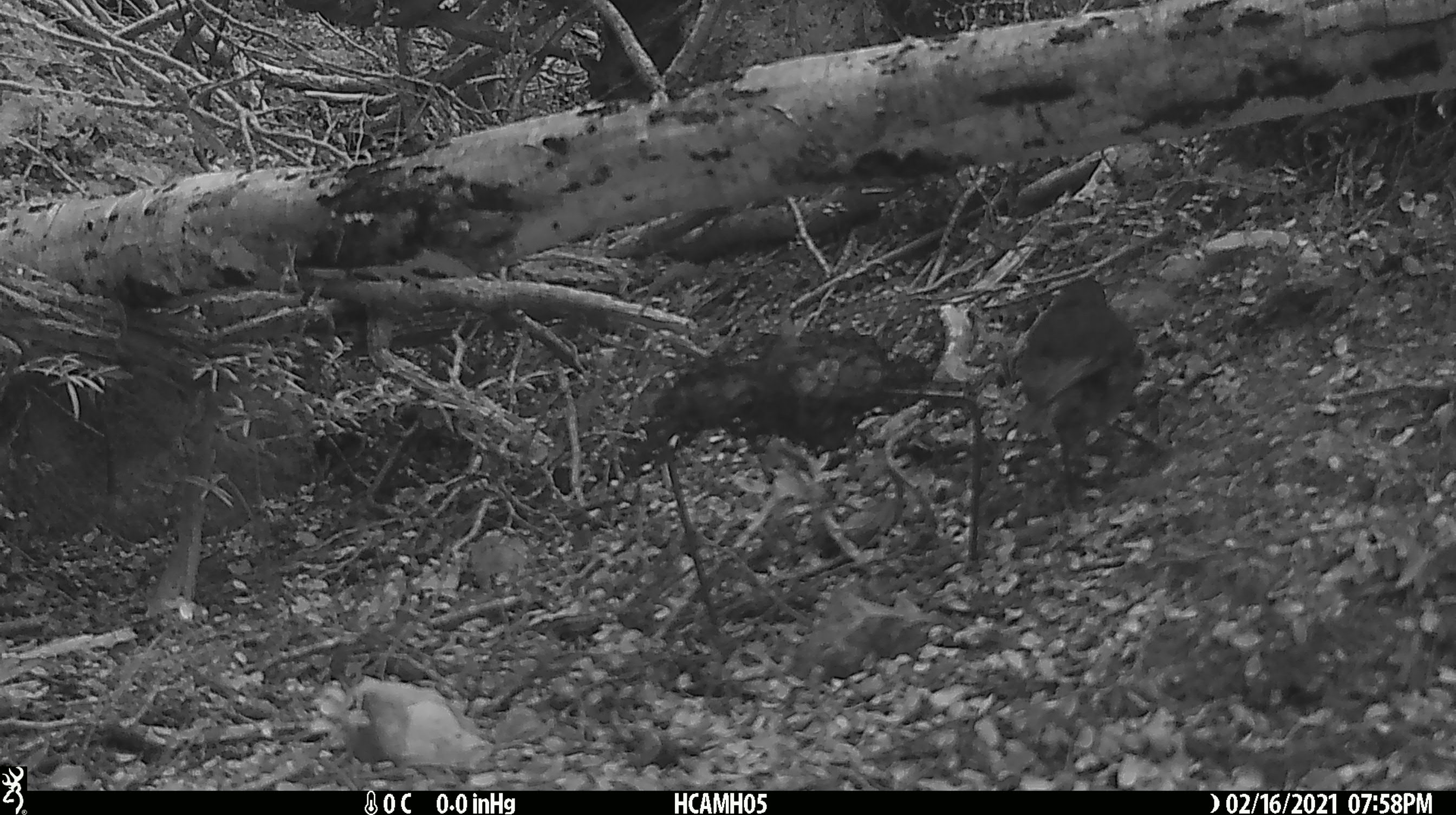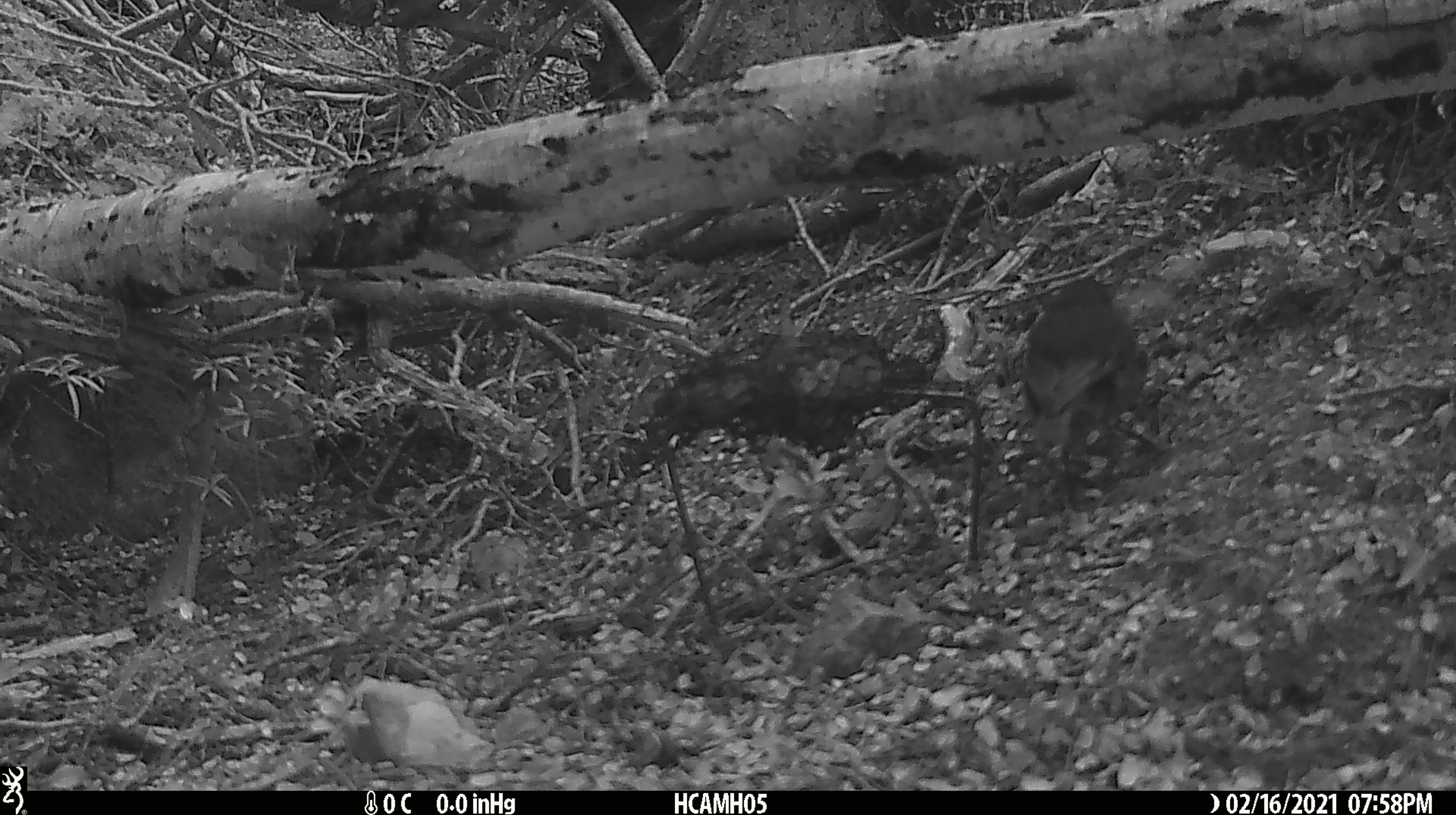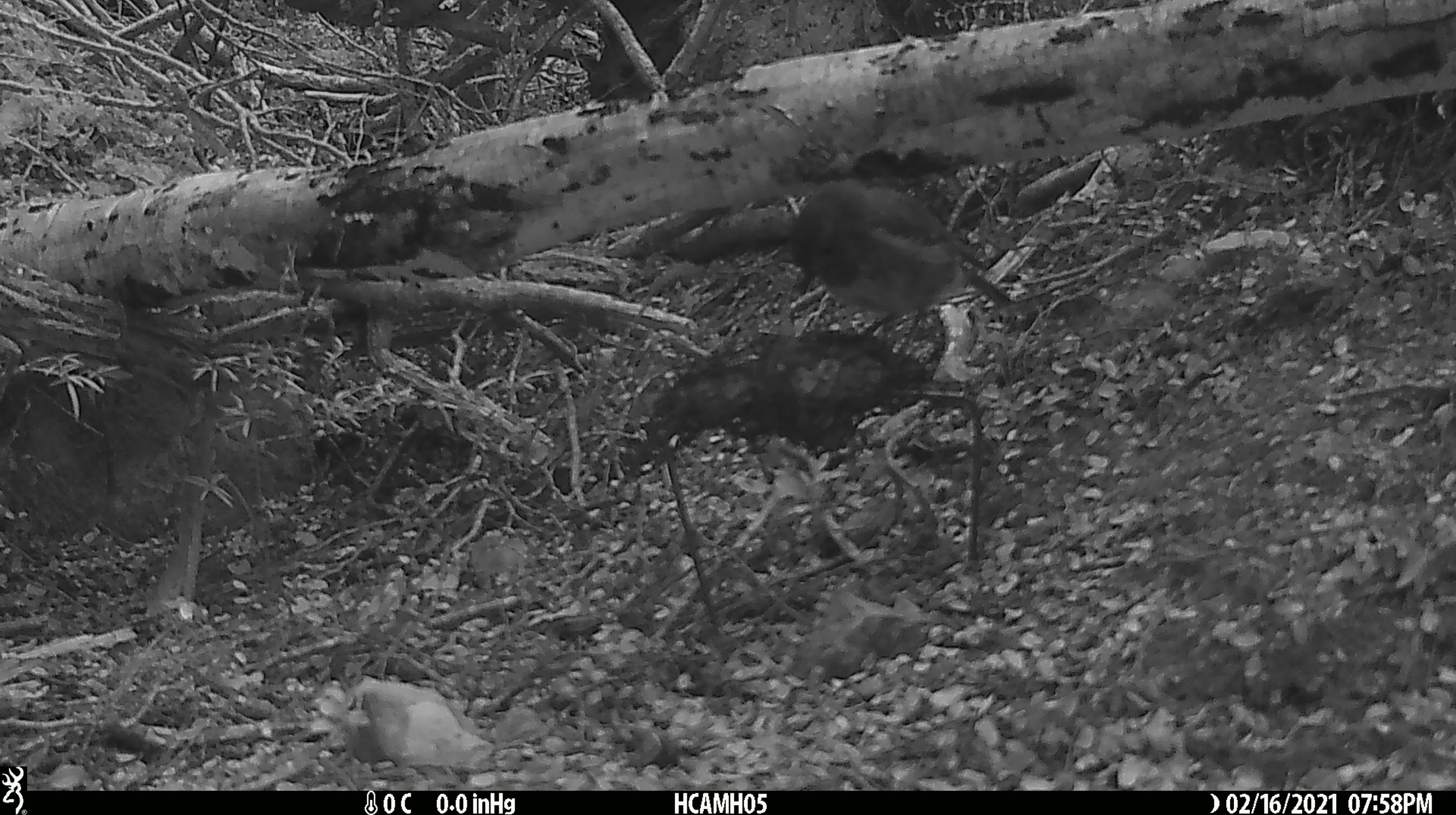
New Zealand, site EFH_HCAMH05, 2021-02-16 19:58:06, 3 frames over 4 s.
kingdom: Animalia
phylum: Chordata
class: Aves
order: Passeriformes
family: Petroicidae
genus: Petroica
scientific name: Petroica australis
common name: new zealand robin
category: robin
Robin (new zealand robin) (Petroica australis).